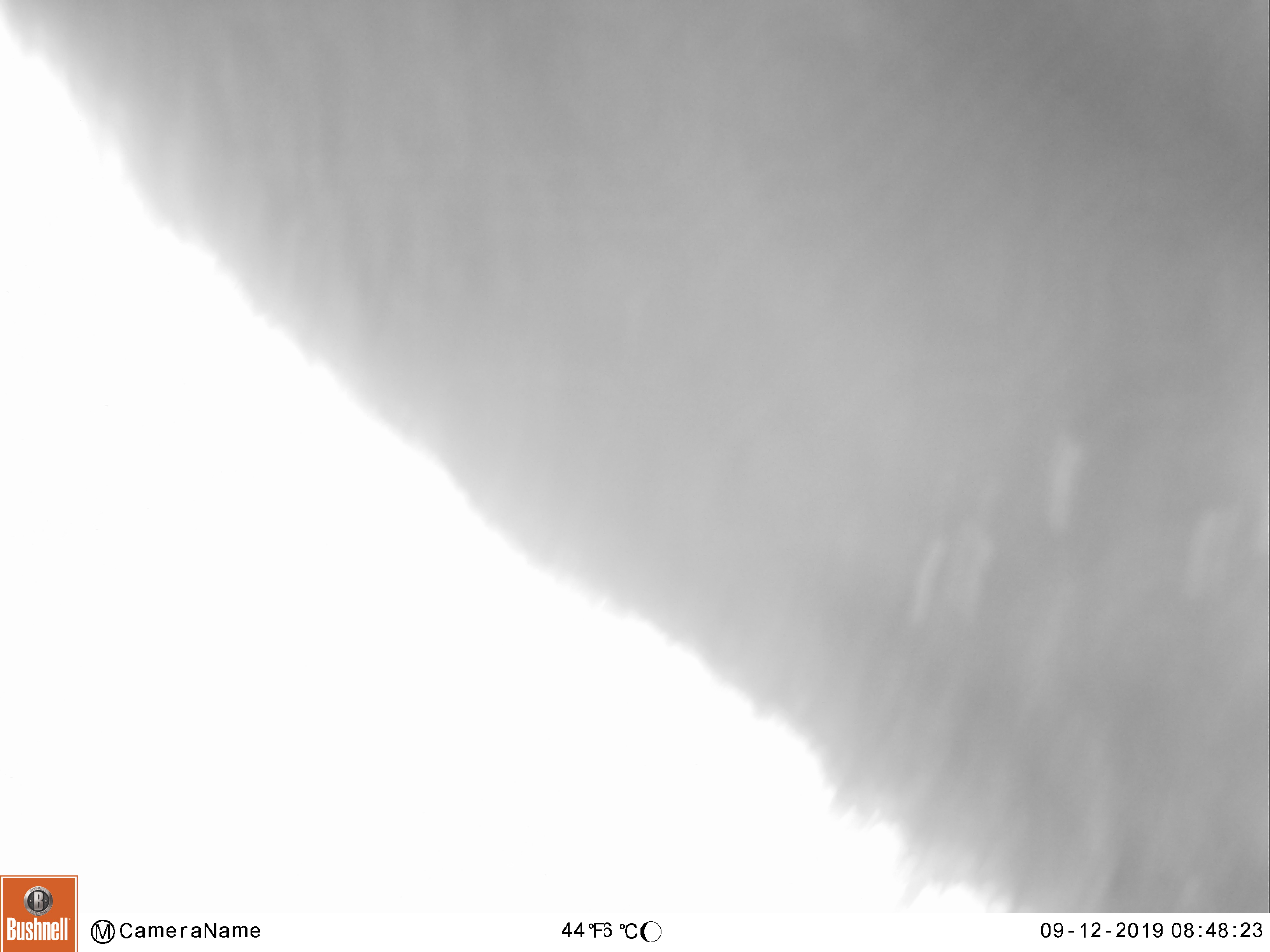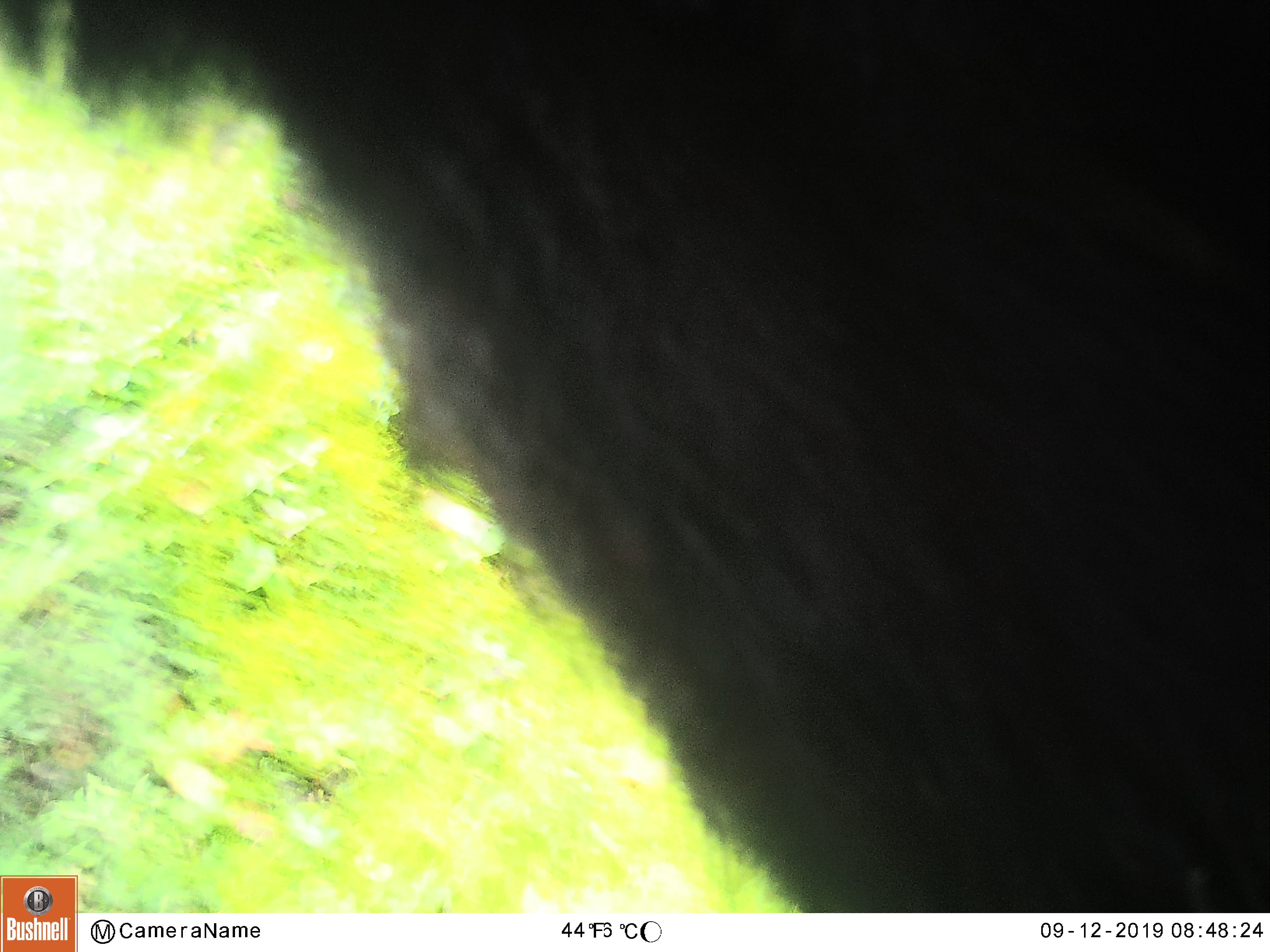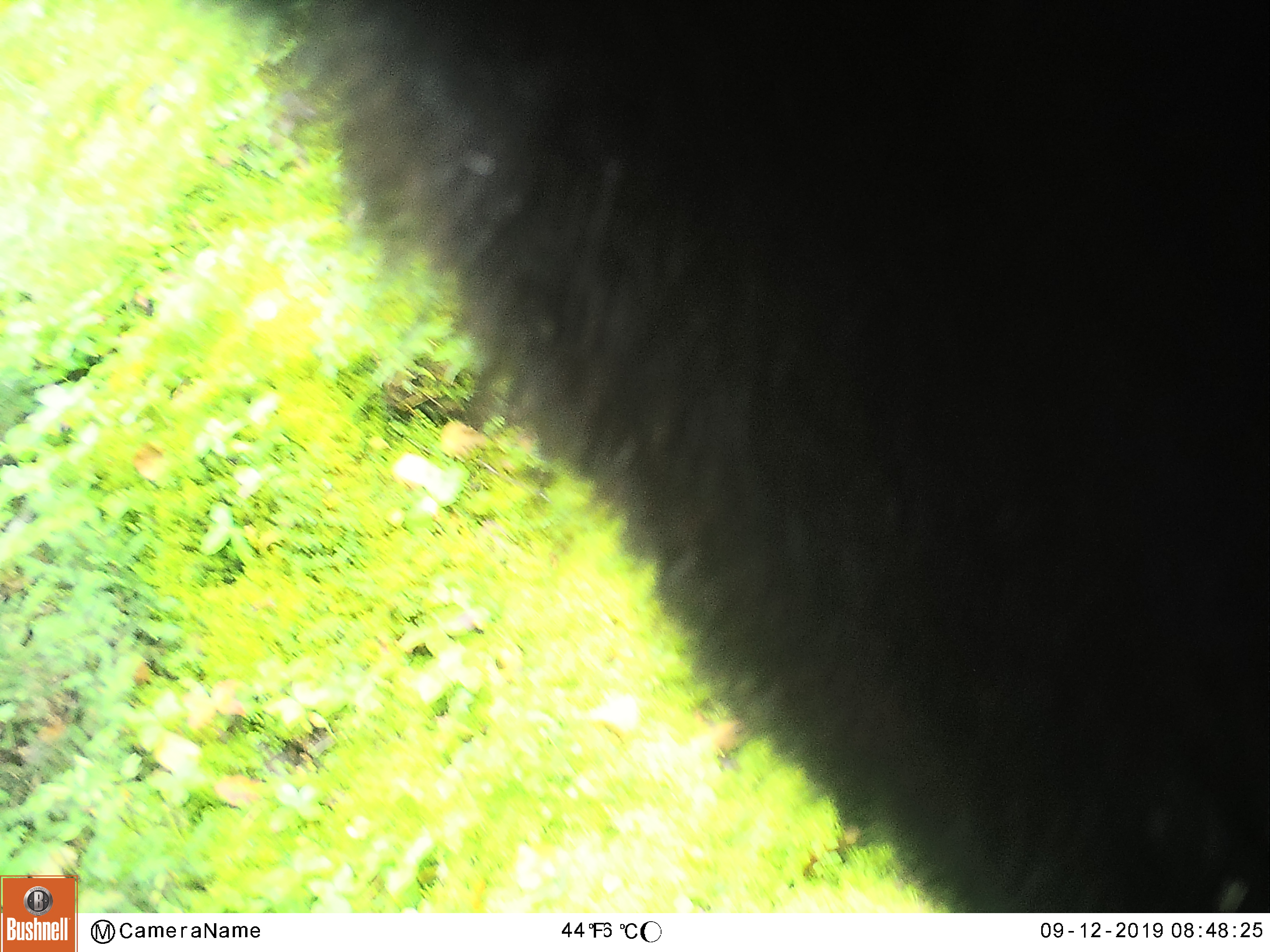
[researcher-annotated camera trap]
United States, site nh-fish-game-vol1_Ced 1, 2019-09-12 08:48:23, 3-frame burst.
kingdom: Animalia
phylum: Chordata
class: Mammalia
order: Carnivora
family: Ursidae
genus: Ursus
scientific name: Ursus americanus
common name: black bear